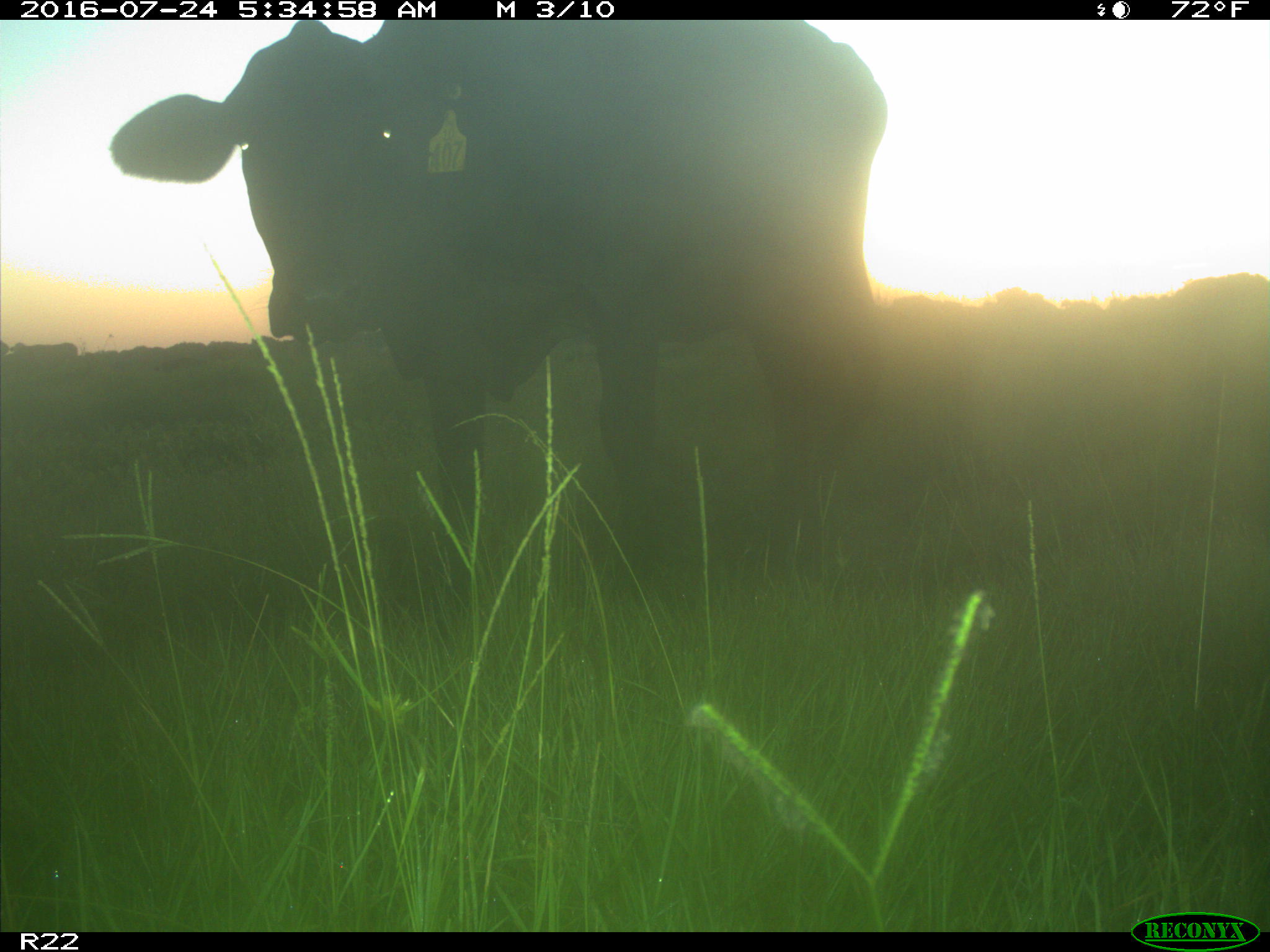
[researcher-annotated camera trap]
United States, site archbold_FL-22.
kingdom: Animalia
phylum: Chordata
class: Mammalia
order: Artiodactyla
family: Bovidae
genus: Bos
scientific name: Bos taurus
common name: domestic cow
Bos taurus (domestic cow).